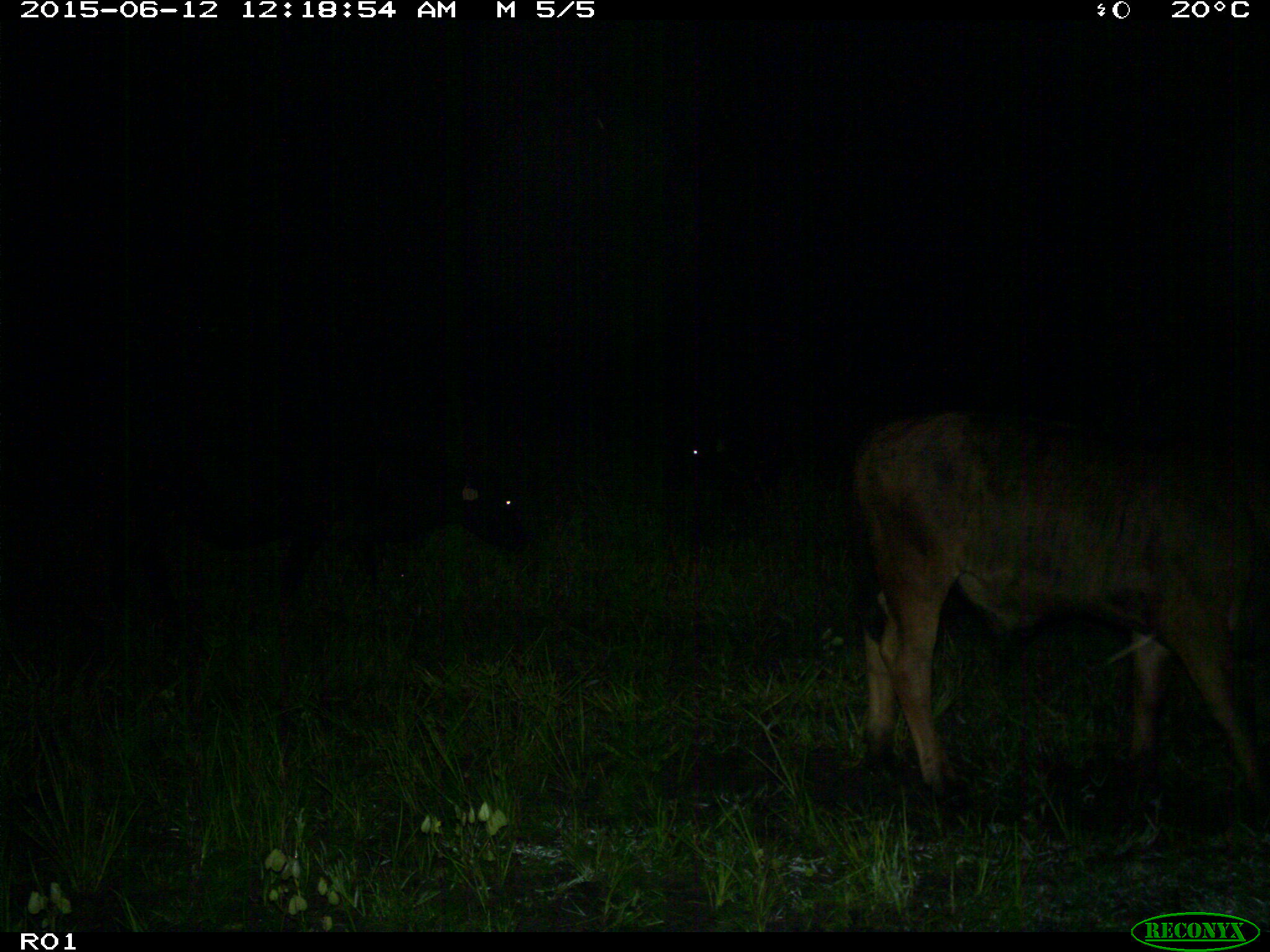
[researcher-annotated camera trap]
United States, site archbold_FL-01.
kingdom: Animalia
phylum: Chordata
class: Mammalia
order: Artiodactyla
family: Bovidae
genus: Bos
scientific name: Bos taurus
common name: domestic cow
Bos taurus (domestic cow).